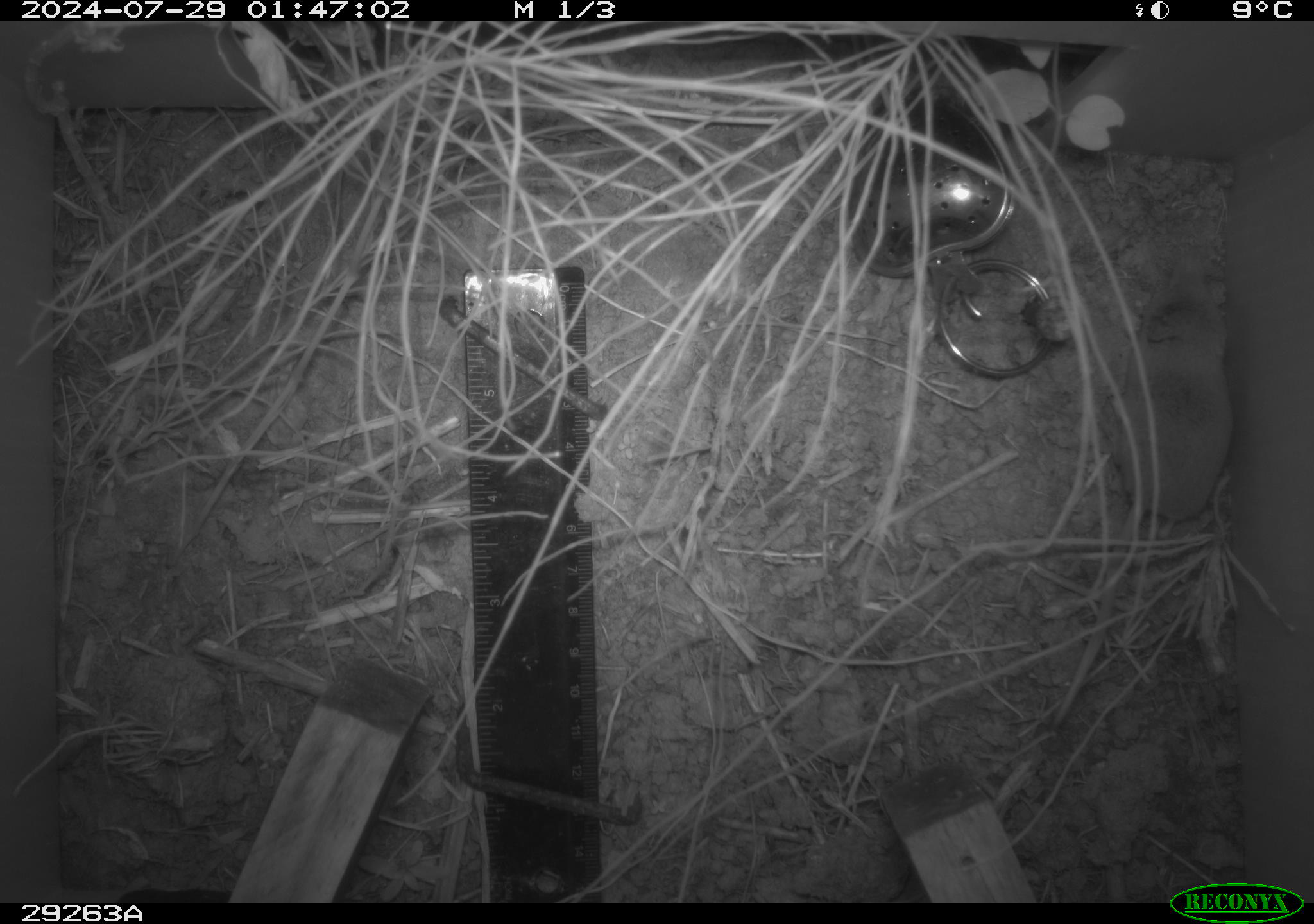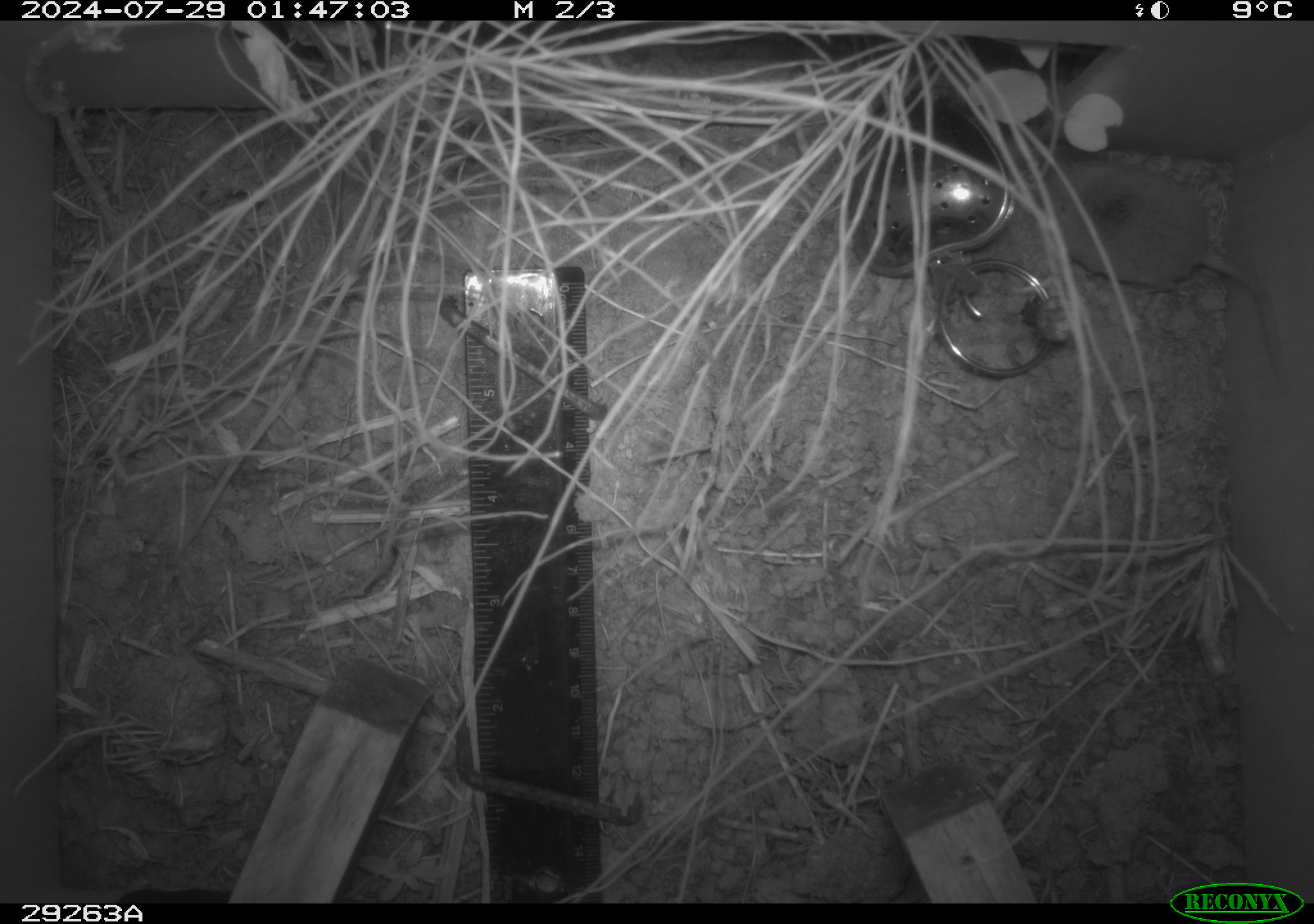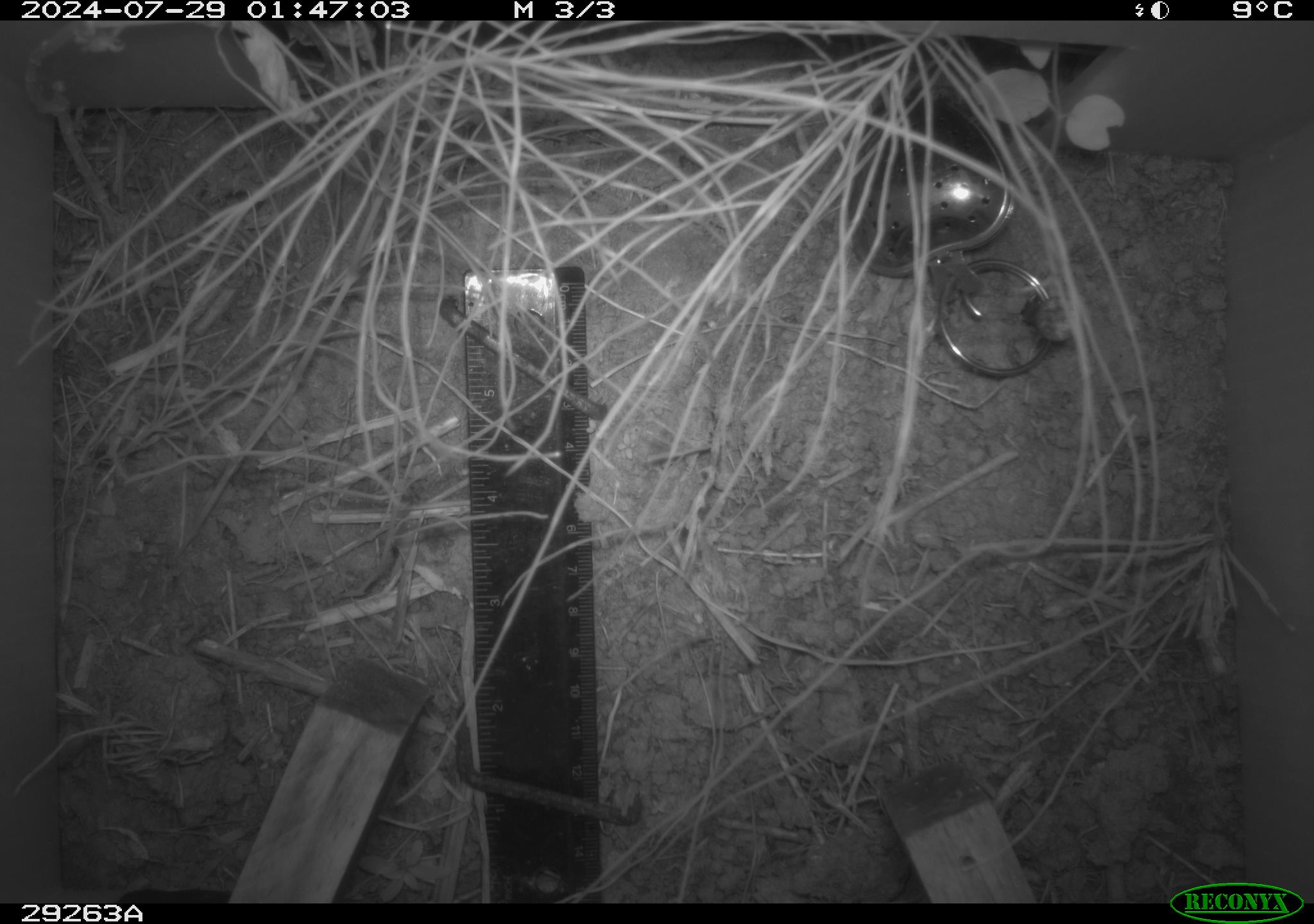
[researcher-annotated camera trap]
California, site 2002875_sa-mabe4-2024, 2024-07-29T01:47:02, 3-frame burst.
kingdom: Animalia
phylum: Chordata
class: Mammalia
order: Eulipotyphla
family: Soricidae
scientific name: Soricidae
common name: shrews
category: soricidae family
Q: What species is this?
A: Soricidae family (shrews) (Soricidae).